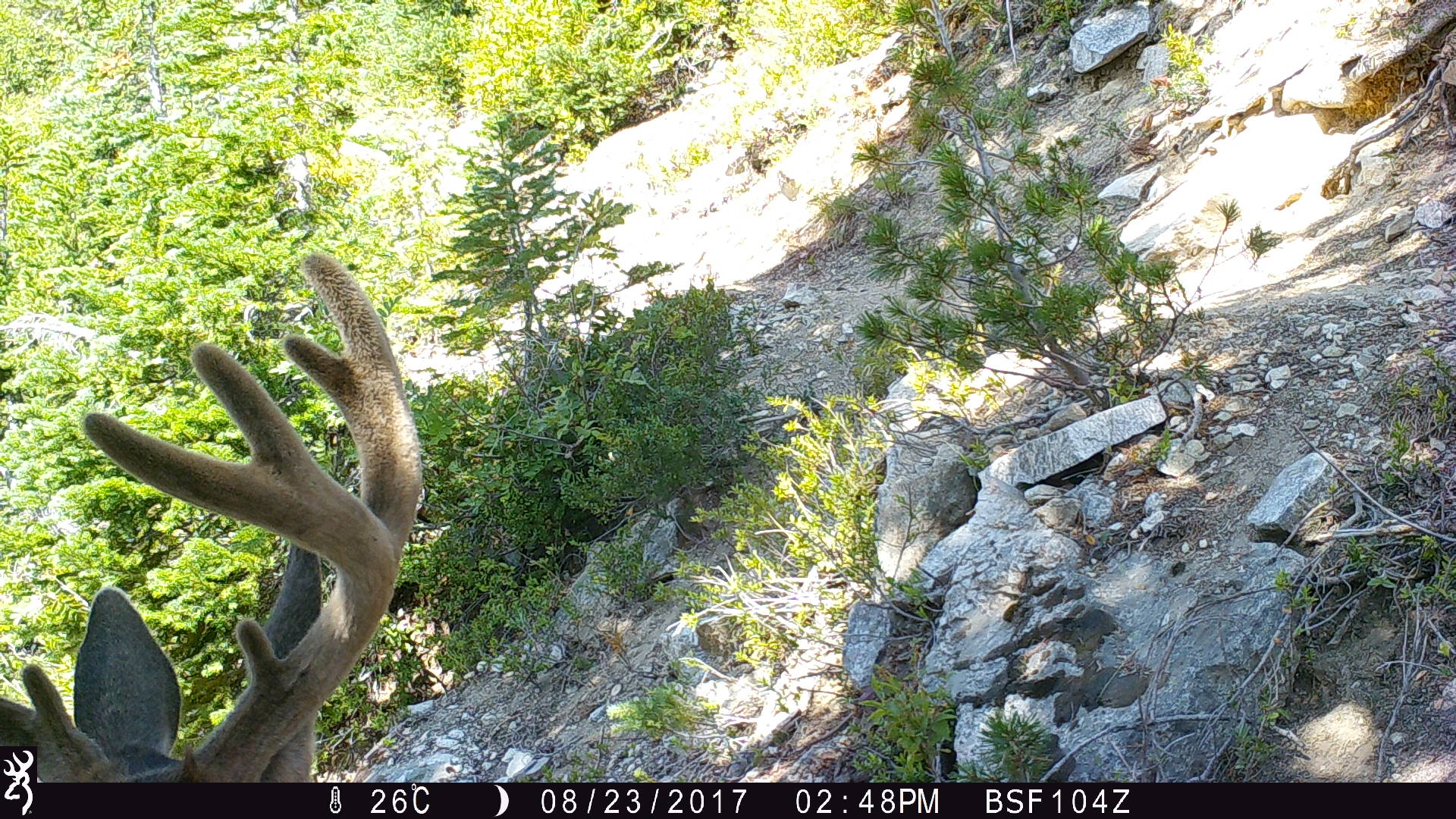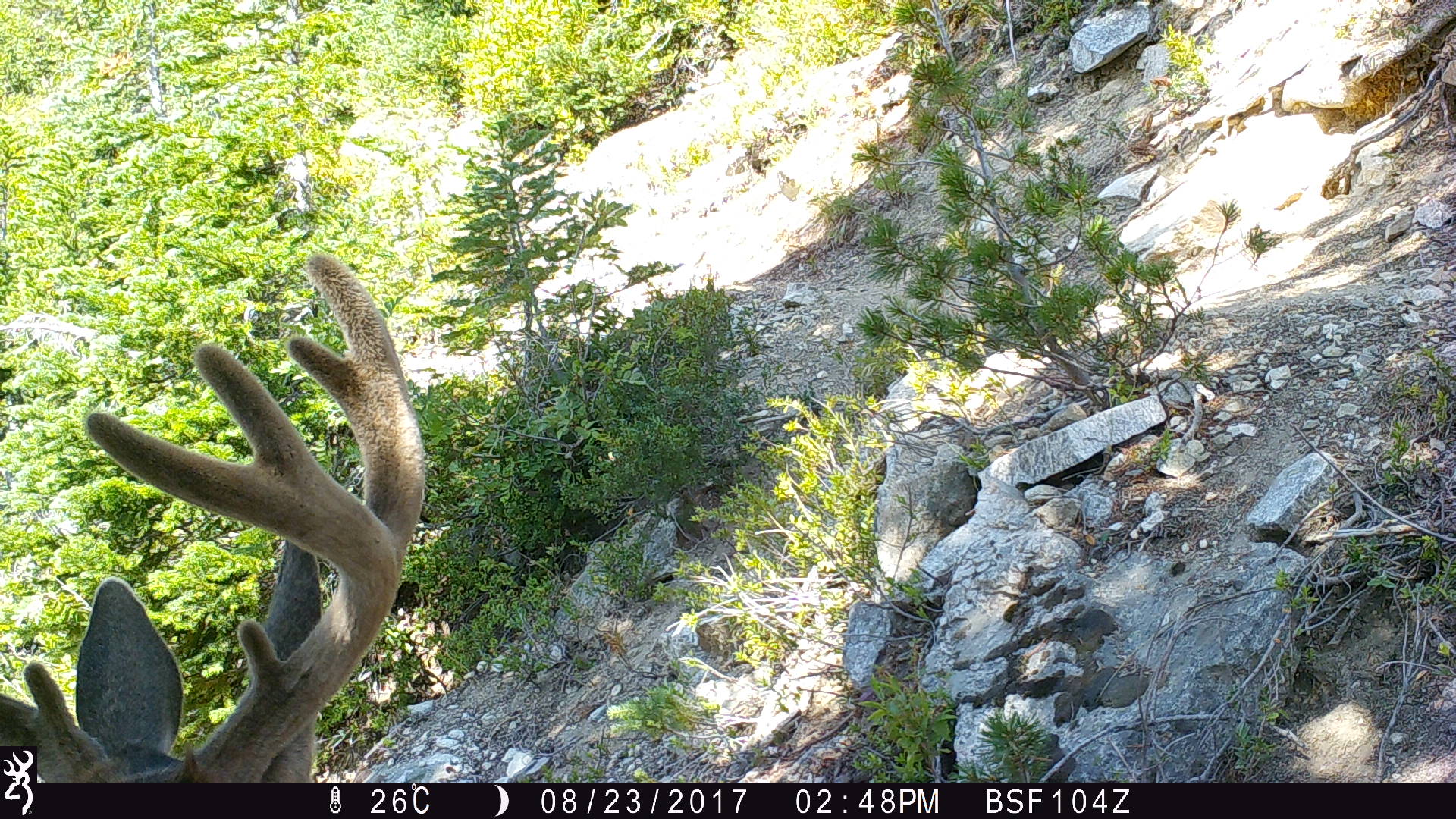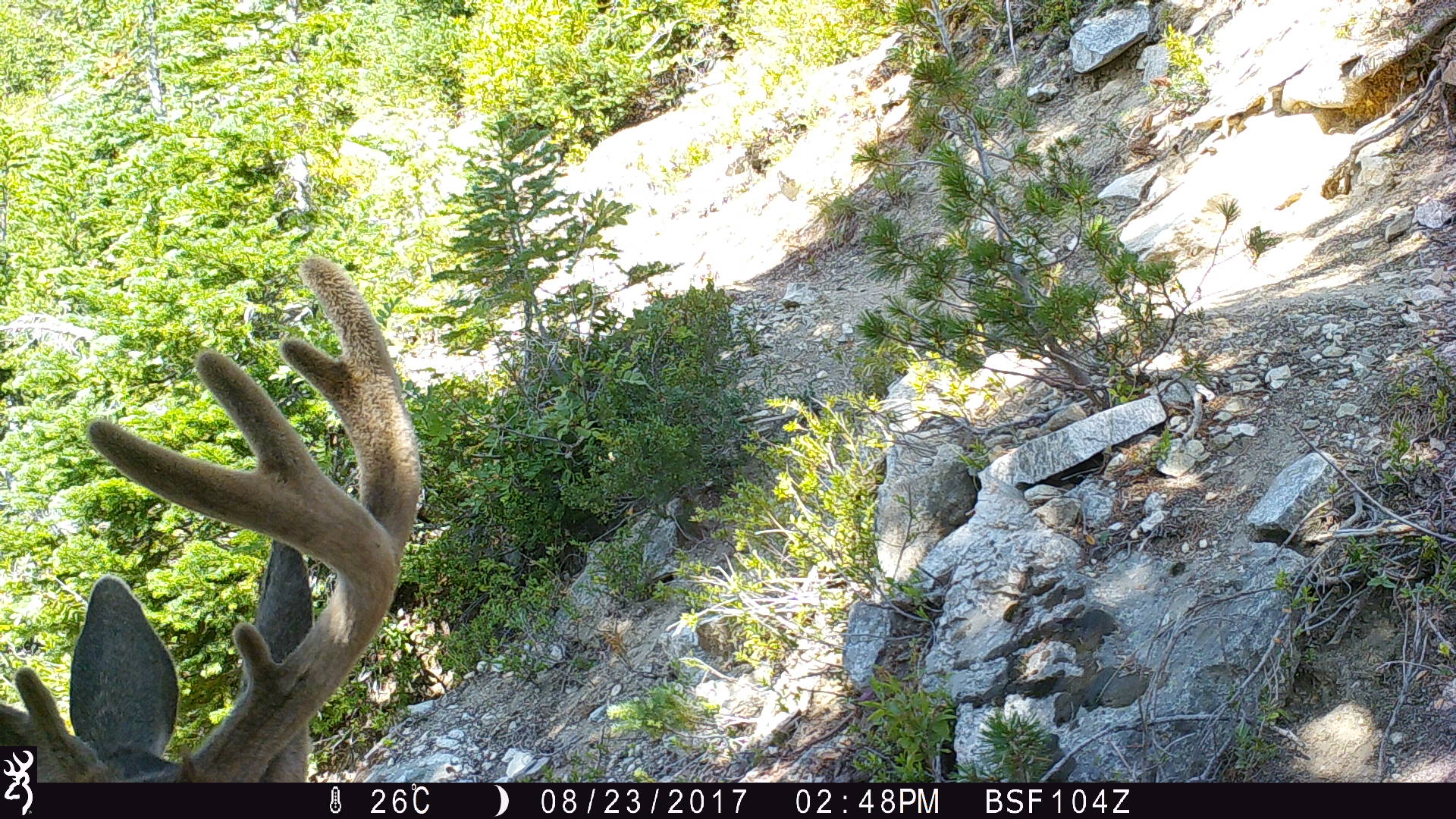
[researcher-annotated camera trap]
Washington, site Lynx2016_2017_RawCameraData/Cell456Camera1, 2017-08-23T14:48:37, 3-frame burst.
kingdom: Animalia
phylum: Chordata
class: Mammalia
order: Artiodactyla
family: Cervidae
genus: Odocoileus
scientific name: Odocoileus hemionus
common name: mule deer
Odocoileus hemionus (mule deer). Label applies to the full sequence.